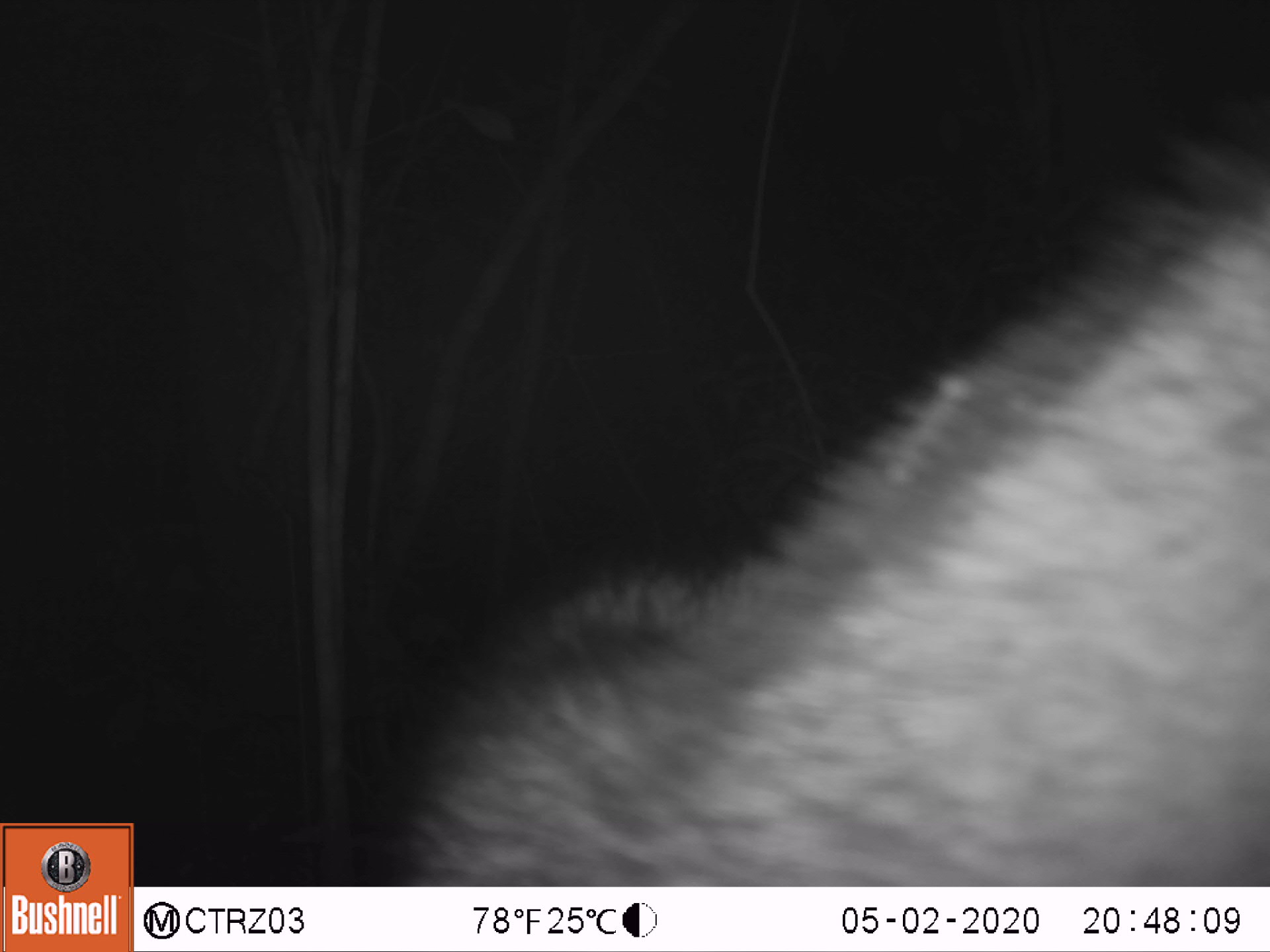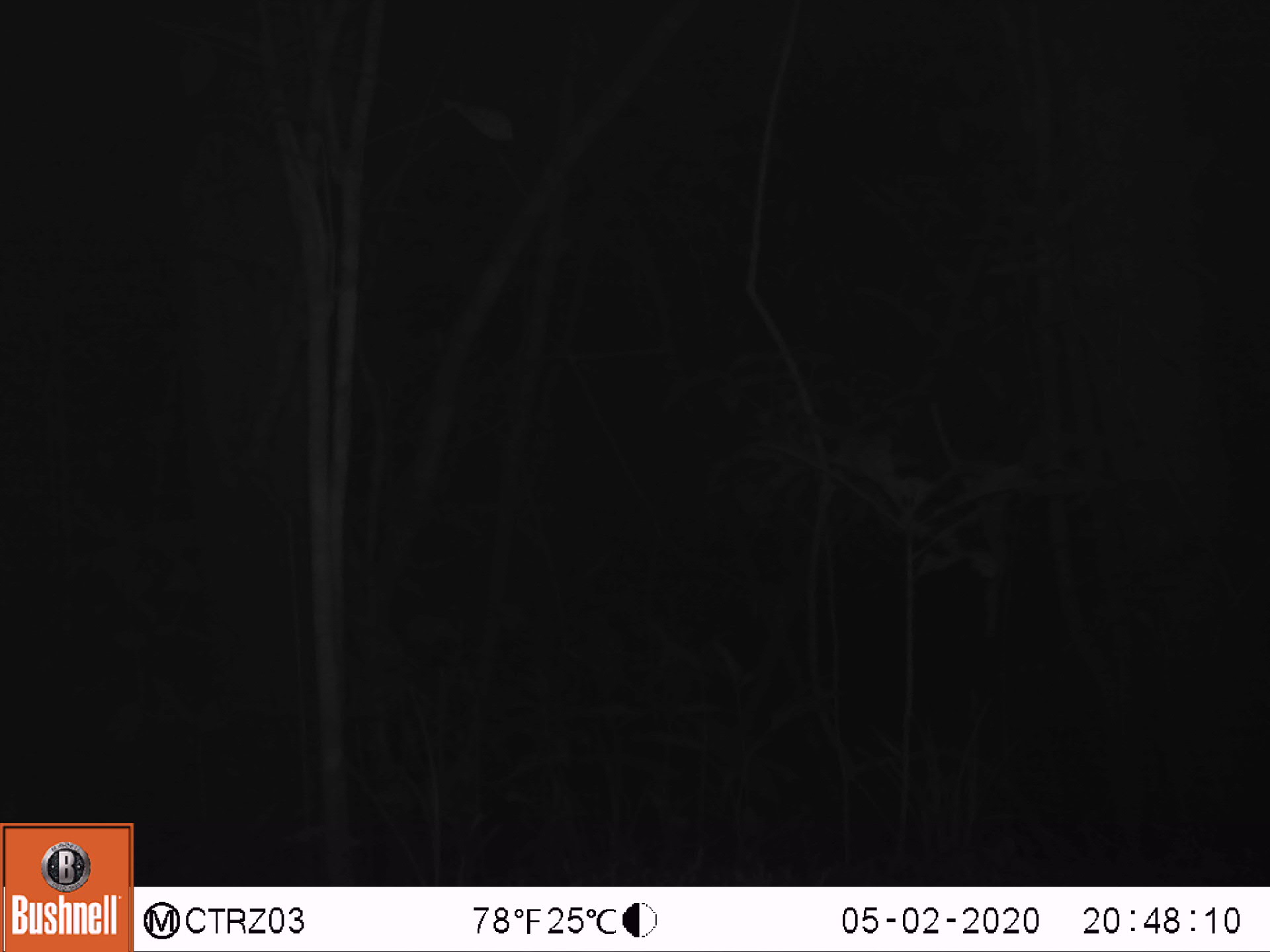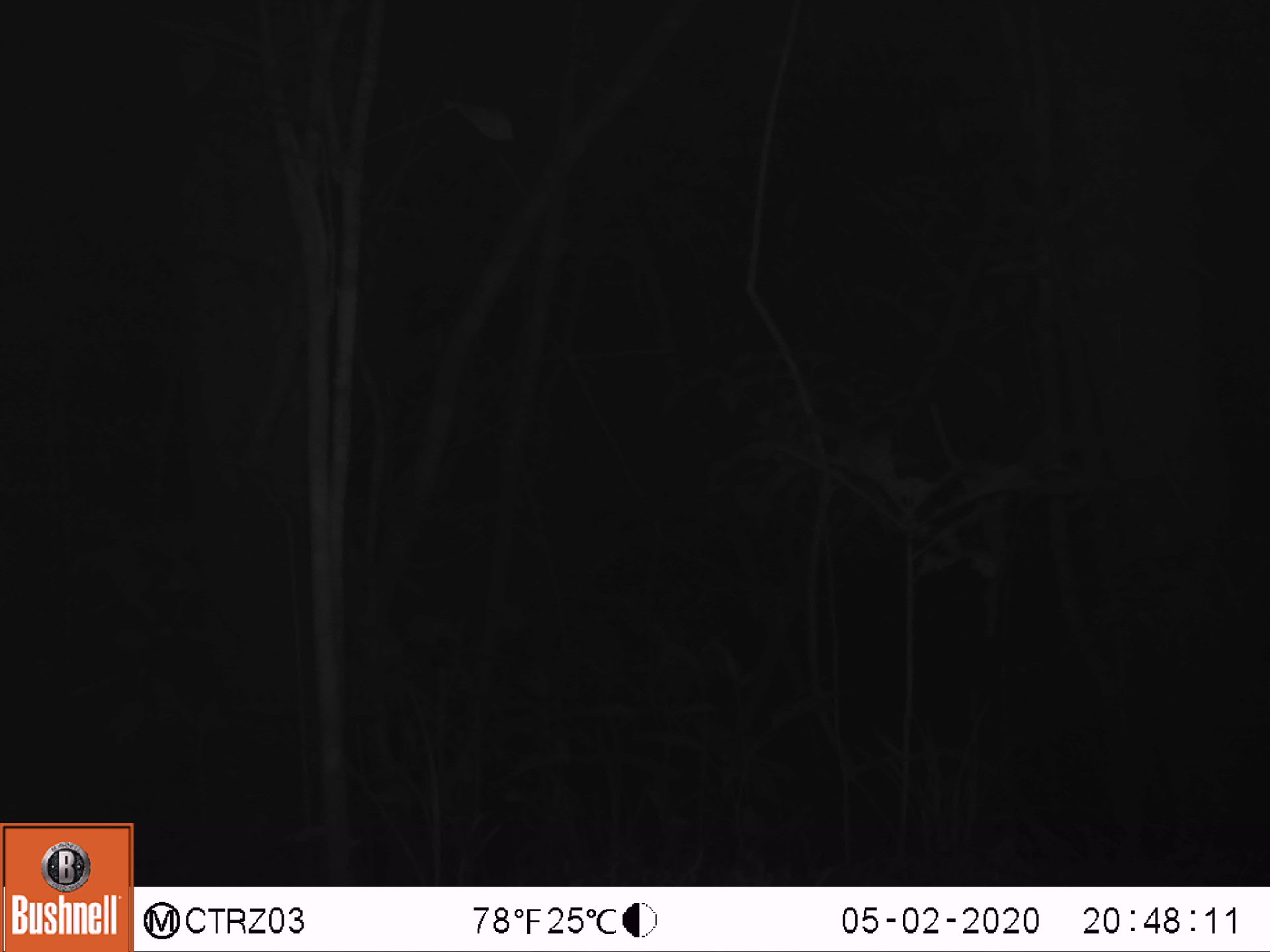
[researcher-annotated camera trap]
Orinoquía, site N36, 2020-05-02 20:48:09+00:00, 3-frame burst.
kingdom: Animalia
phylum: Chordata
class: Mammalia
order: Carnivora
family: Canidae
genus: Cerdocyon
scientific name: Cerdocyon thous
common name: crab-eating fox